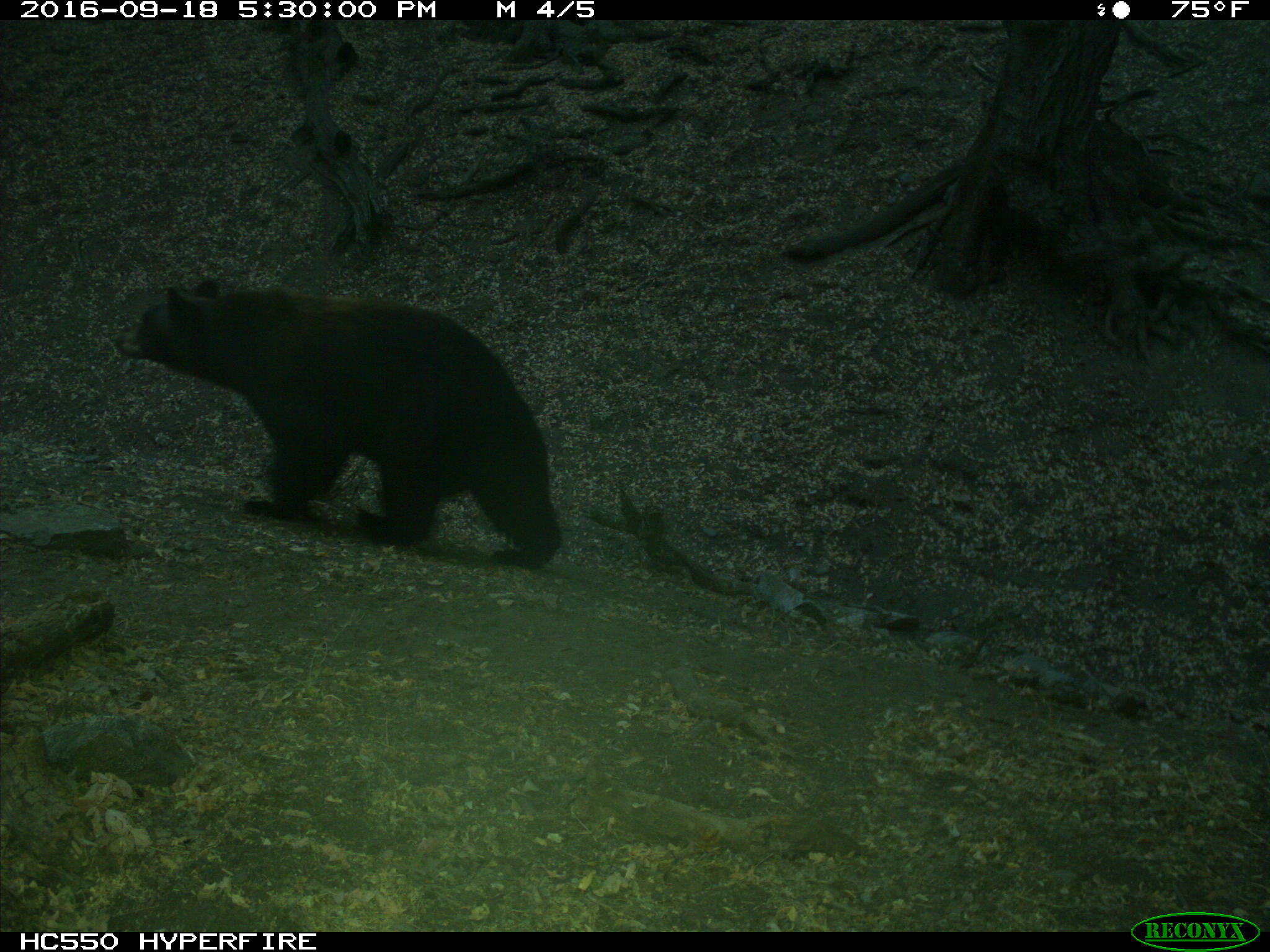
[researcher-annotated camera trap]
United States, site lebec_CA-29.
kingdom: Animalia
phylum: Chordata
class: Mammalia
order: Carnivora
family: Ursidae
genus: Ursus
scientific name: Ursus americanus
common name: american black bear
Ursus americanus (american black bear).